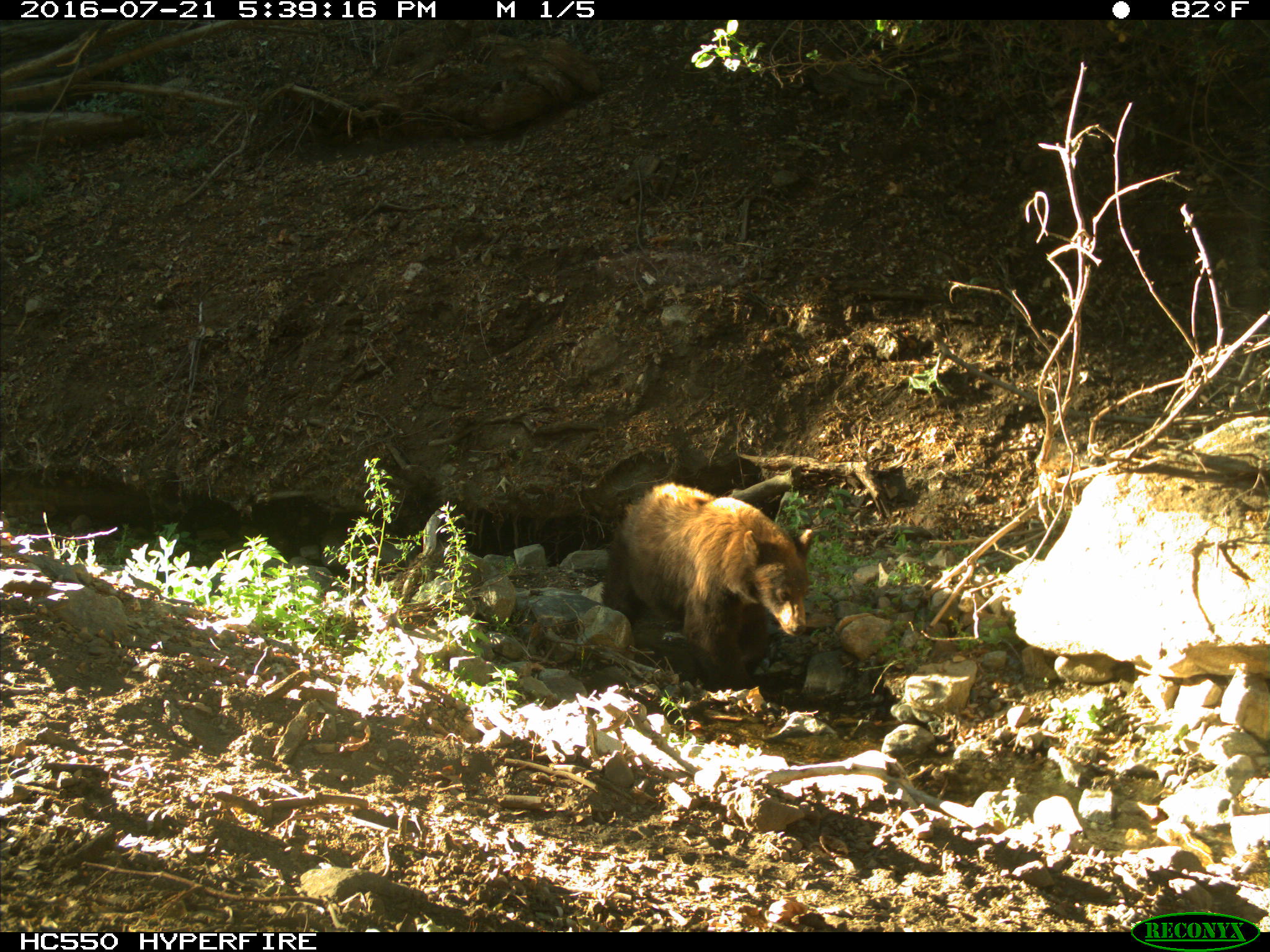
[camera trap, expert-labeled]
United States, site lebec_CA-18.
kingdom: Animalia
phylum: Chordata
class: Mammalia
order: Carnivora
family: Ursidae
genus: Ursus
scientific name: Ursus americanus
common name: american black bear